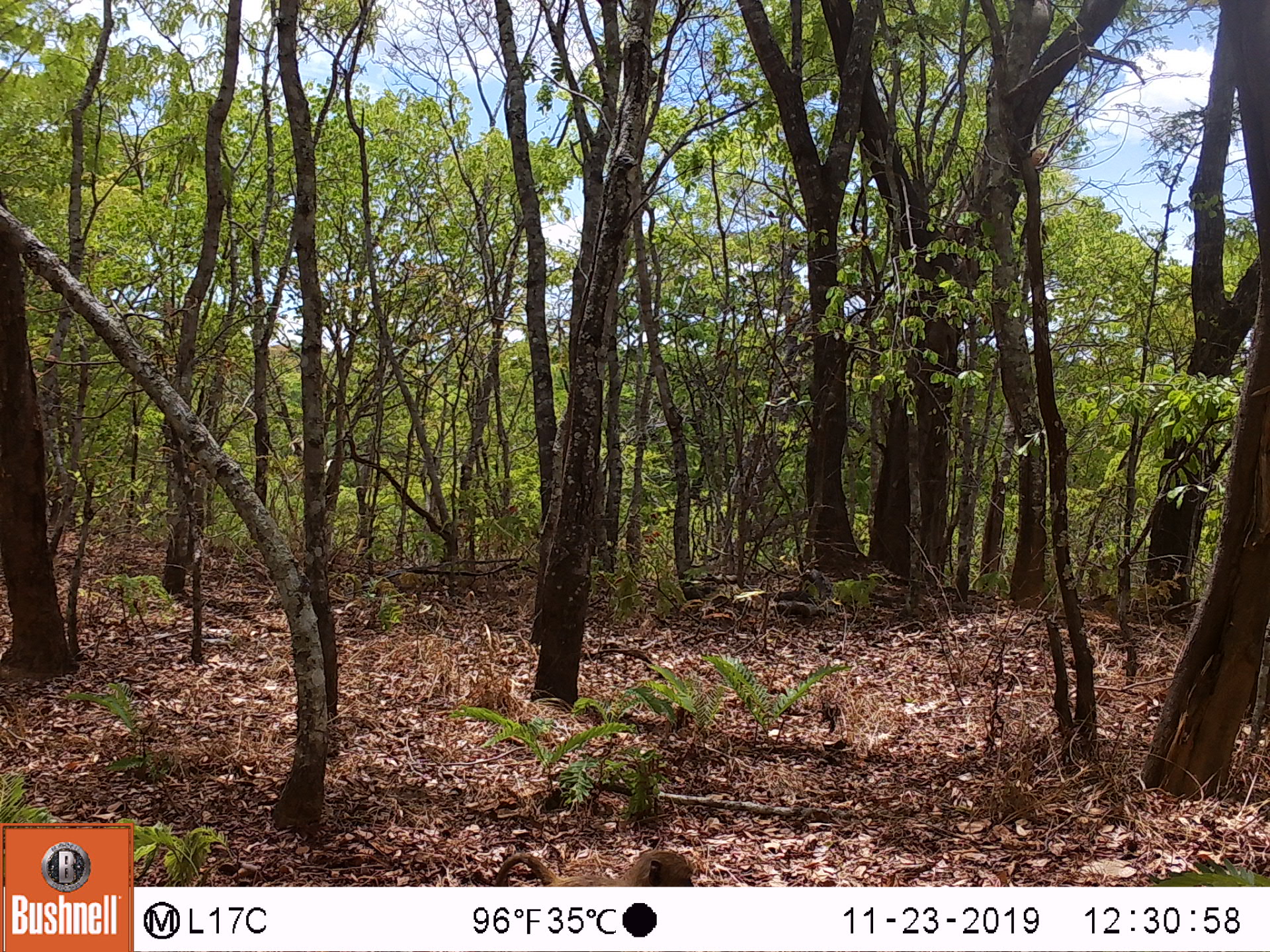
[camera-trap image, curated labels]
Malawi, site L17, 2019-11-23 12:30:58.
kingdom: Animalia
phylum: Chordata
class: Mammalia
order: Primates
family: Cercopithecidae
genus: Papio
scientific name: Papio cynocephalus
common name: yellow baboon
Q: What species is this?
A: Yellow baboon (Papio cynocephalus).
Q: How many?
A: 1.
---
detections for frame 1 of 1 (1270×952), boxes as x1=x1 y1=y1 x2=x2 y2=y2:
yellow baboon: x1=482 y1=848 x2=696 y2=885